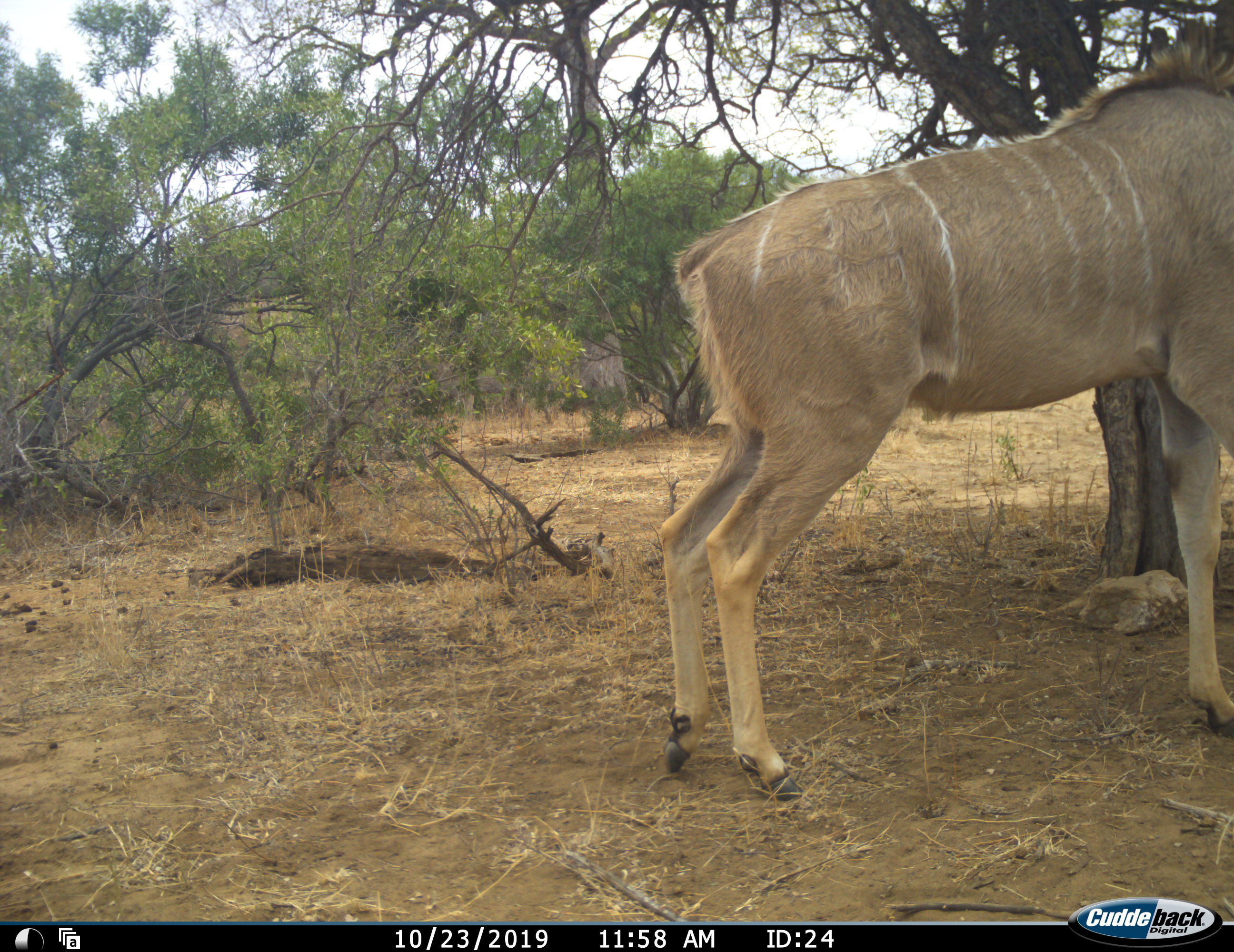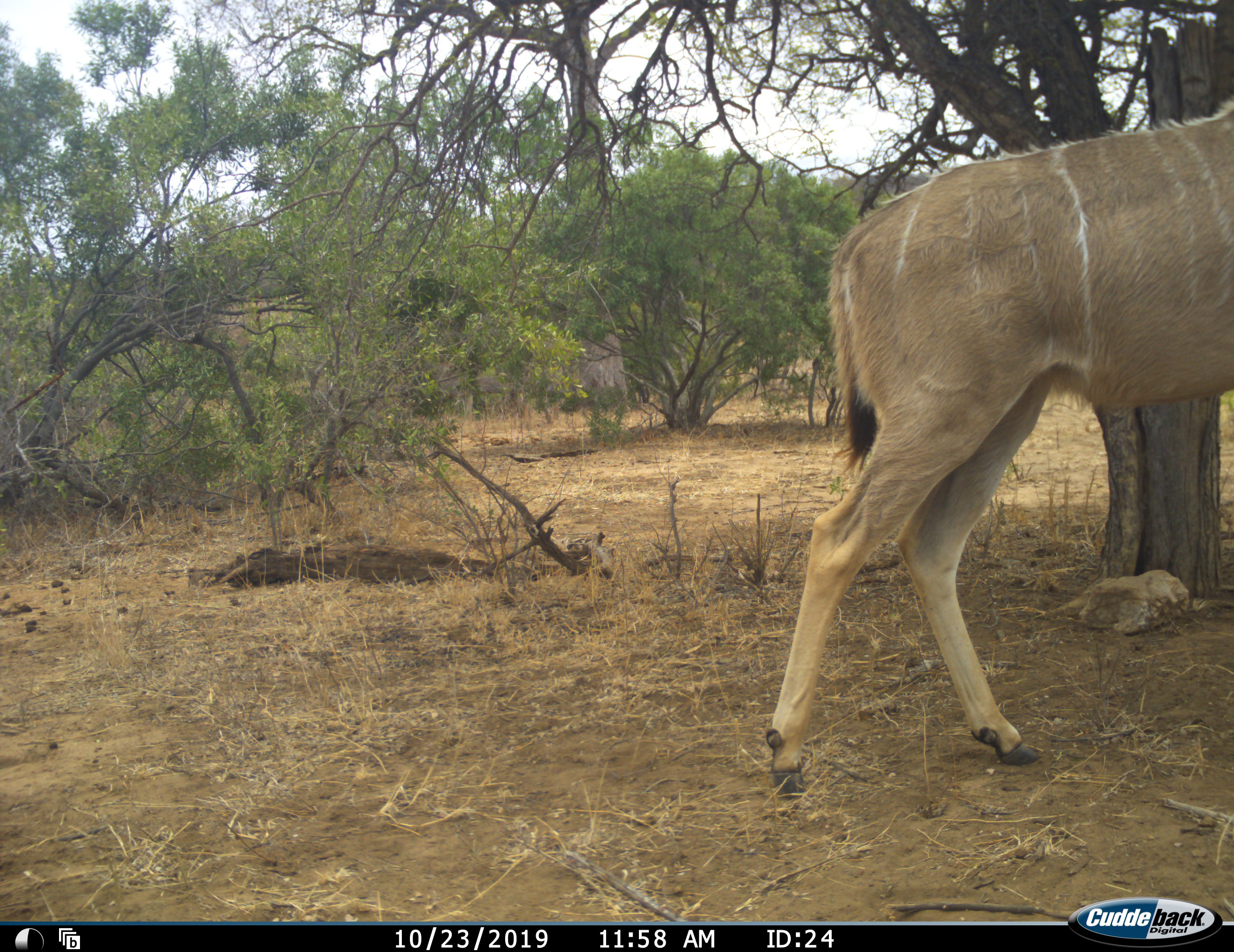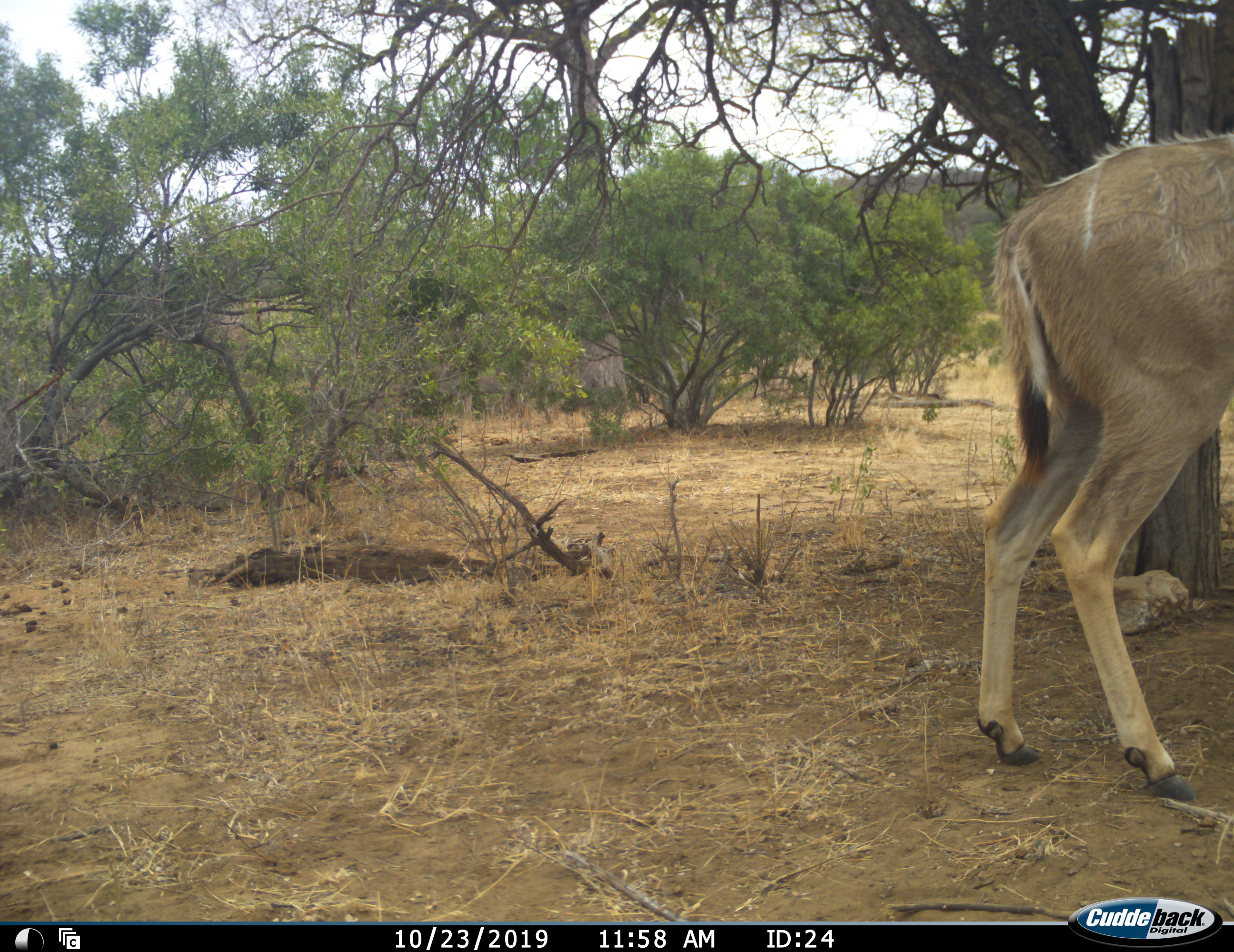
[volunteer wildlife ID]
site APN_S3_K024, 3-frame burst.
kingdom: Animalia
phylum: Chordata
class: Mammalia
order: Artiodactyla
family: Bovidae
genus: Tragelaphus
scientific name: Tragelaphus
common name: kudu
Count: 1.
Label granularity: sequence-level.